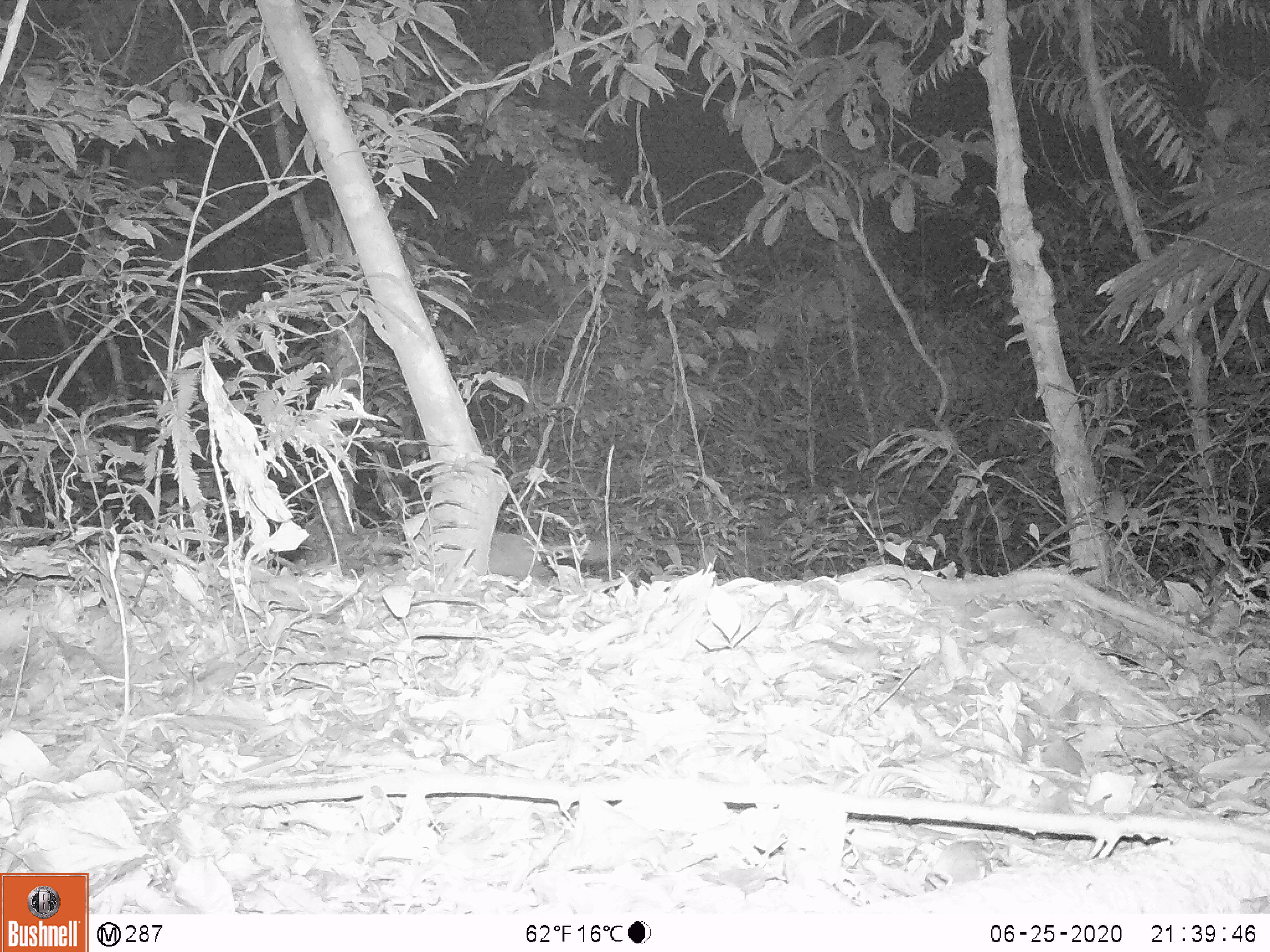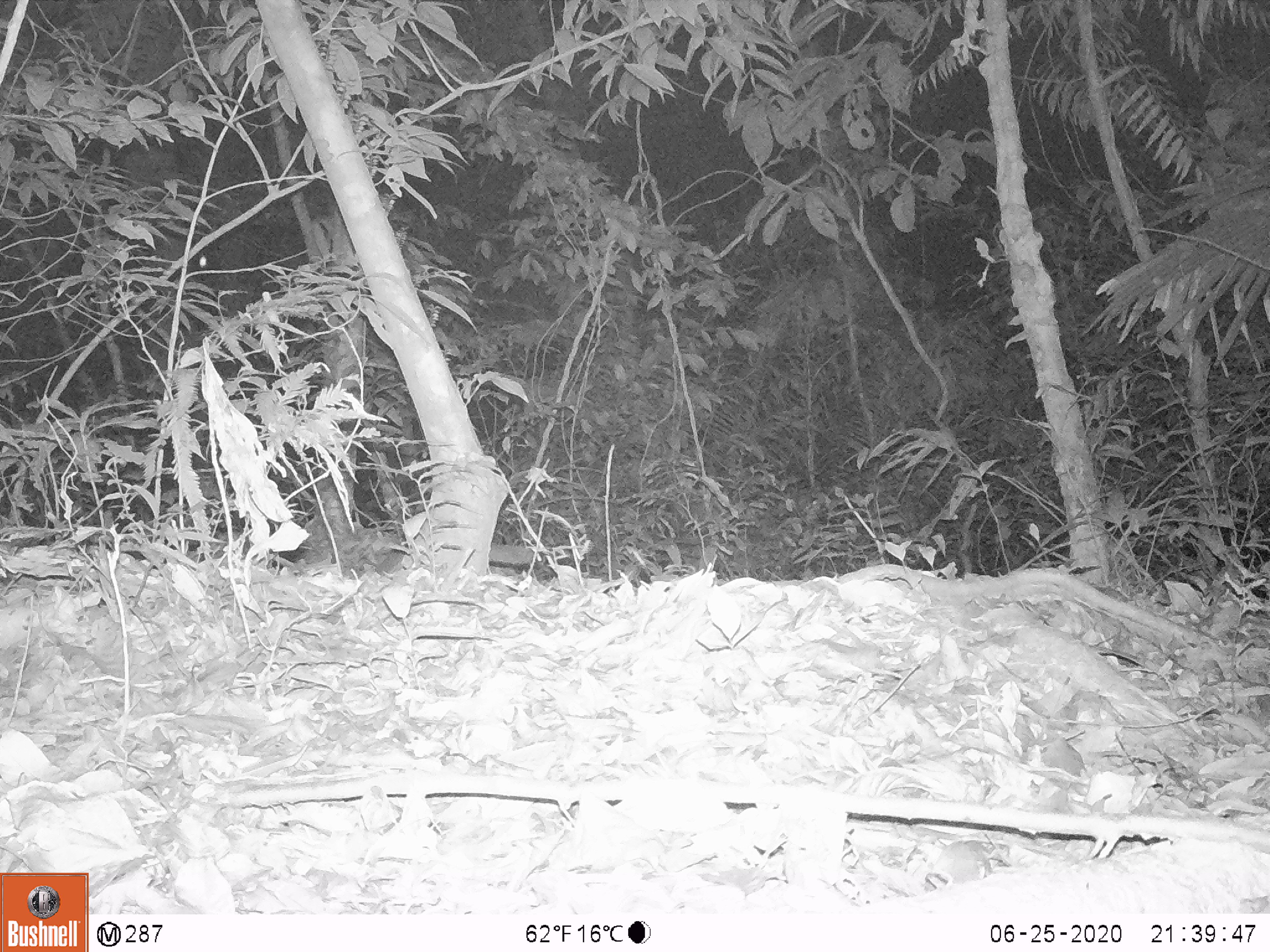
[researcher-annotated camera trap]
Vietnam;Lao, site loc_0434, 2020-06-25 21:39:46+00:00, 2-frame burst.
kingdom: Animalia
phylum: Chordata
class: Mammalia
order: Carnivora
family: Mustelidae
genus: Melogale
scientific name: Melogale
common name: ferret badger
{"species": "ferret badger (Melogale)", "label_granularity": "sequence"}